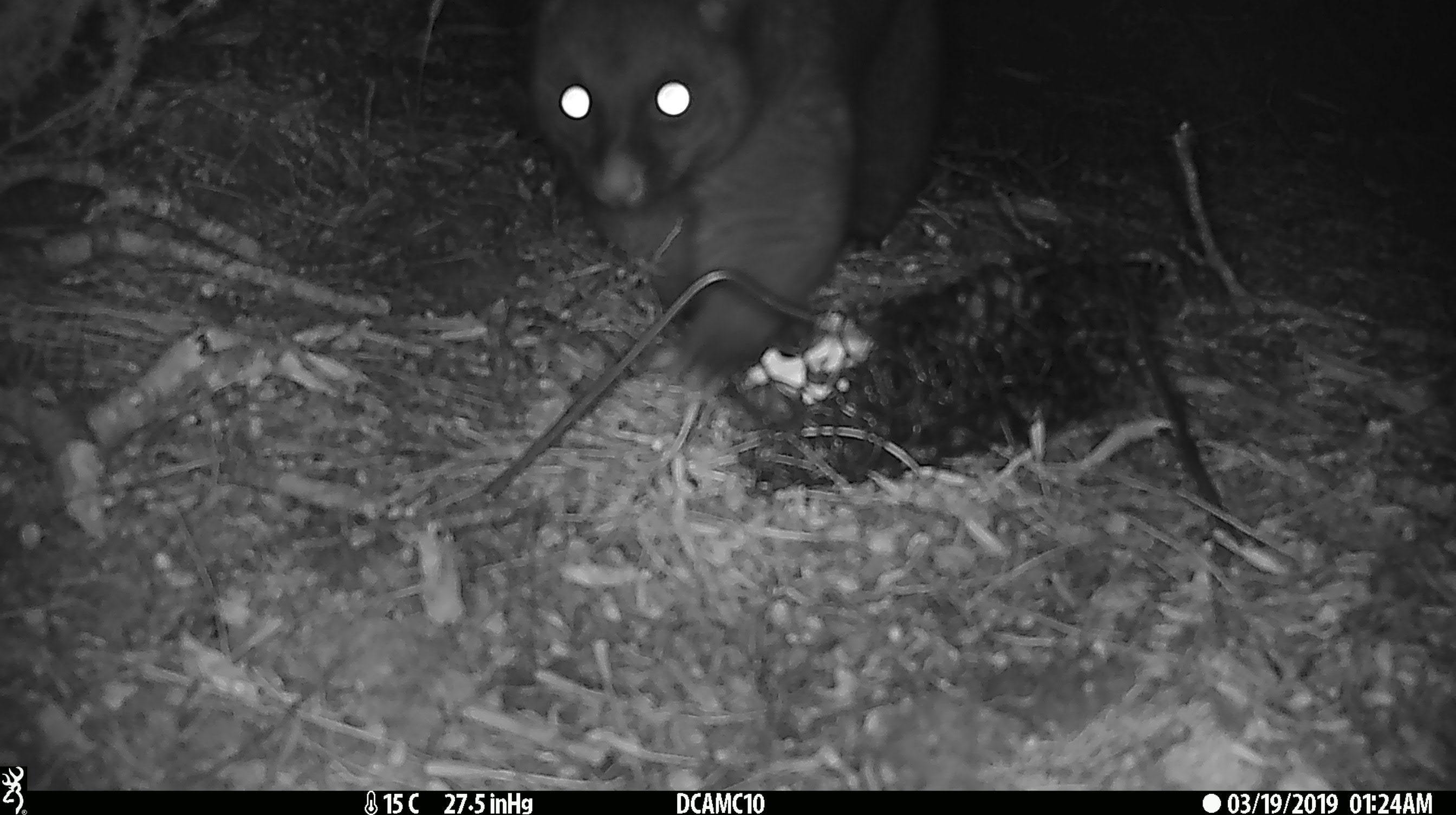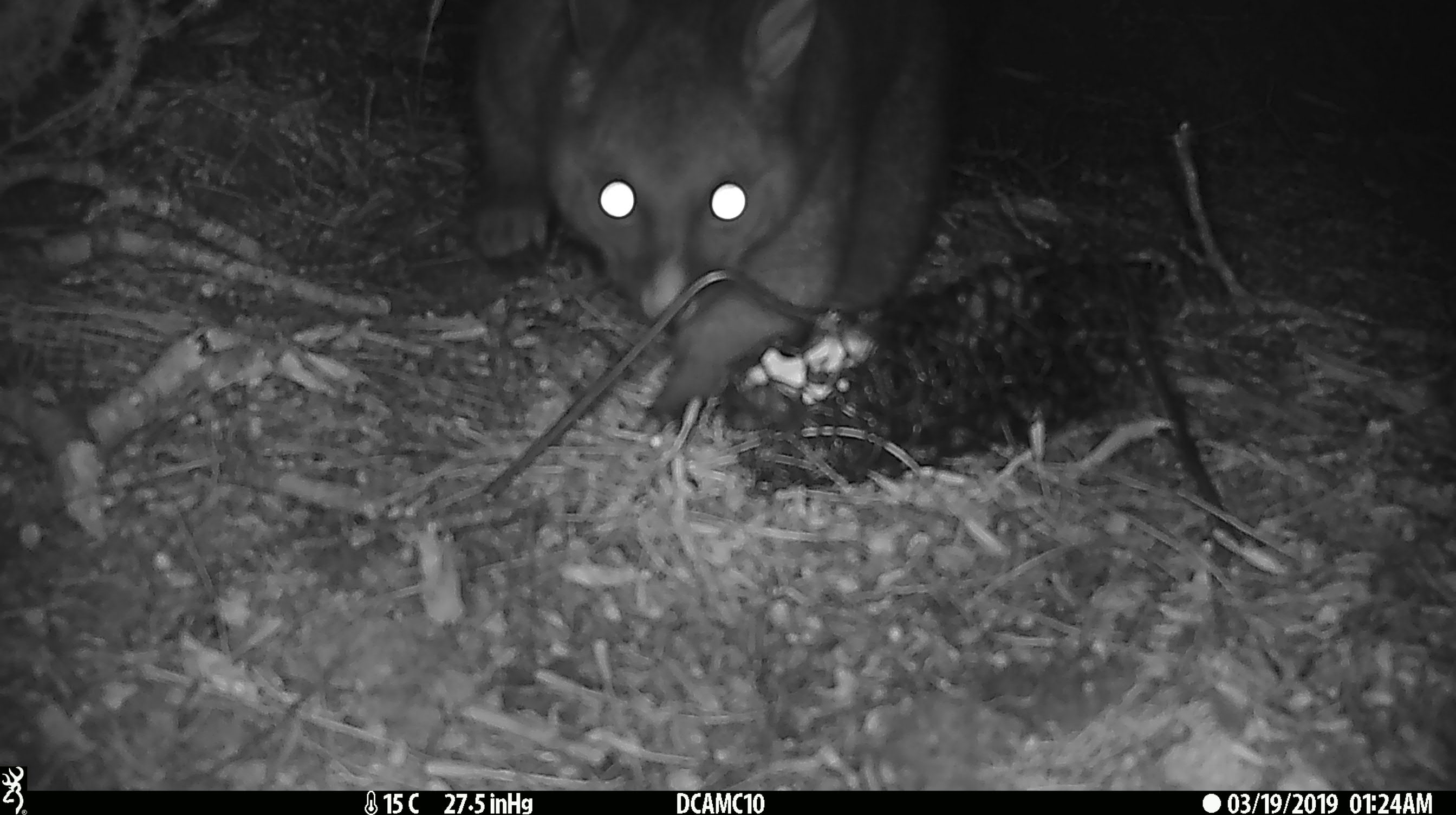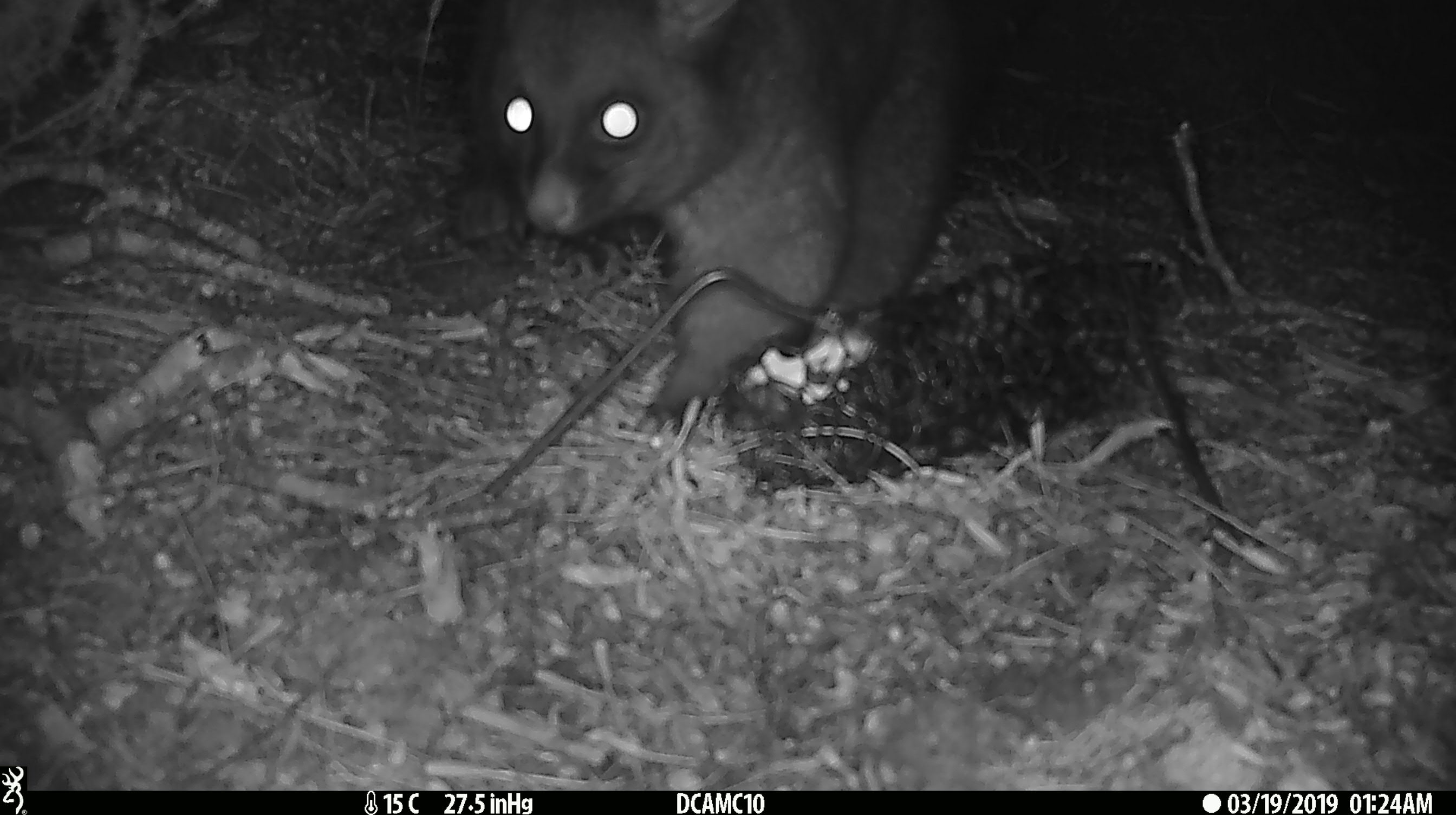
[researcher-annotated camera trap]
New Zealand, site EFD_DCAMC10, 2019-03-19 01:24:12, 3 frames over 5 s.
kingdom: Animalia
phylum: Chordata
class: Mammalia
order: Diprotodontia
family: Phalangeridae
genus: Trichosurus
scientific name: Trichosurus vulpecula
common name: common brushtail possum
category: possum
Possum (common brushtail possum) (Trichosurus vulpecula).